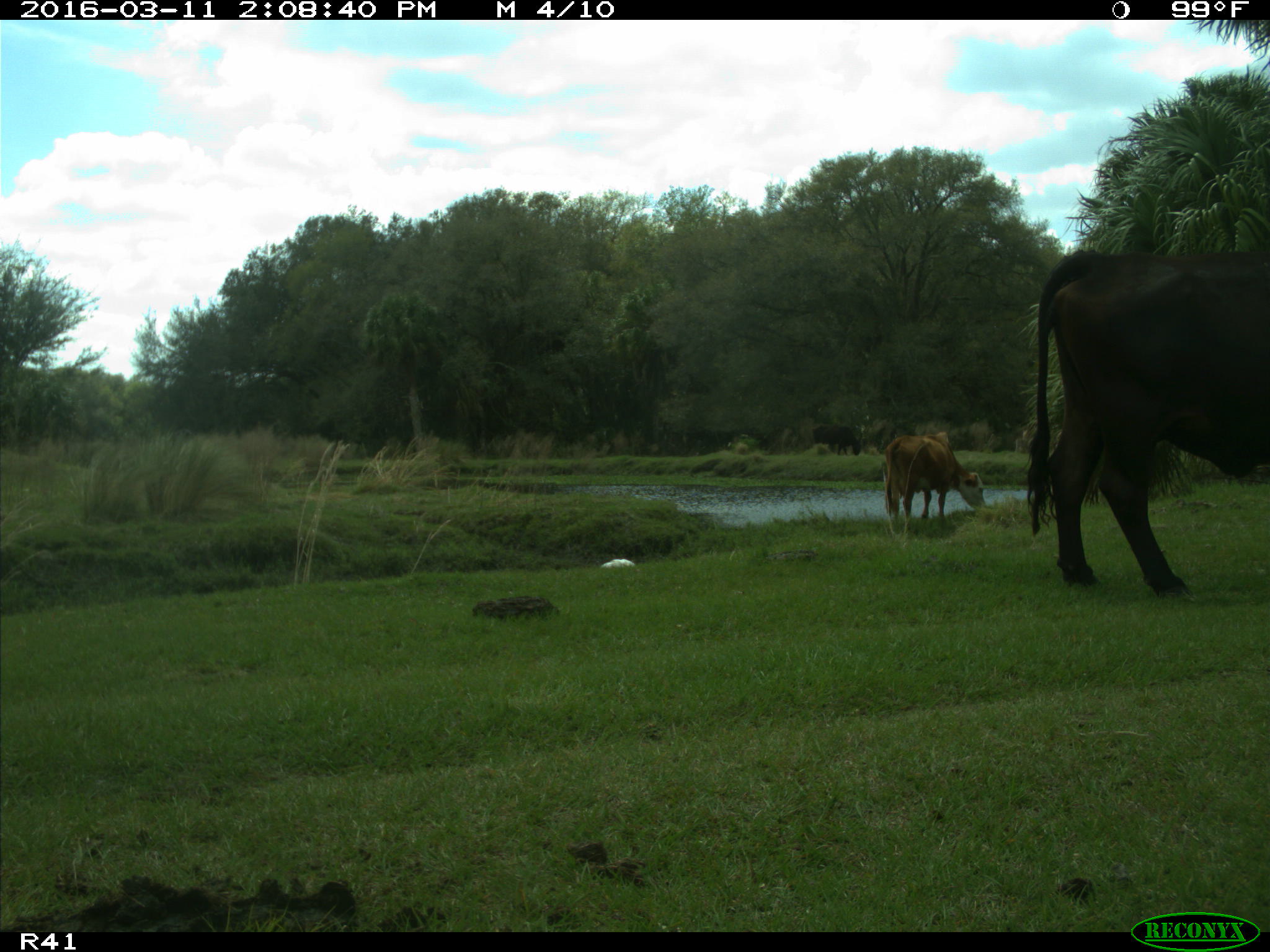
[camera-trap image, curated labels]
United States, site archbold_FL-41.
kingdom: Animalia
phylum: Chordata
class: Mammalia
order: Artiodactyla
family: Bovidae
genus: Bos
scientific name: Bos taurus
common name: domestic cow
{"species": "Bos taurus (domestic cow)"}